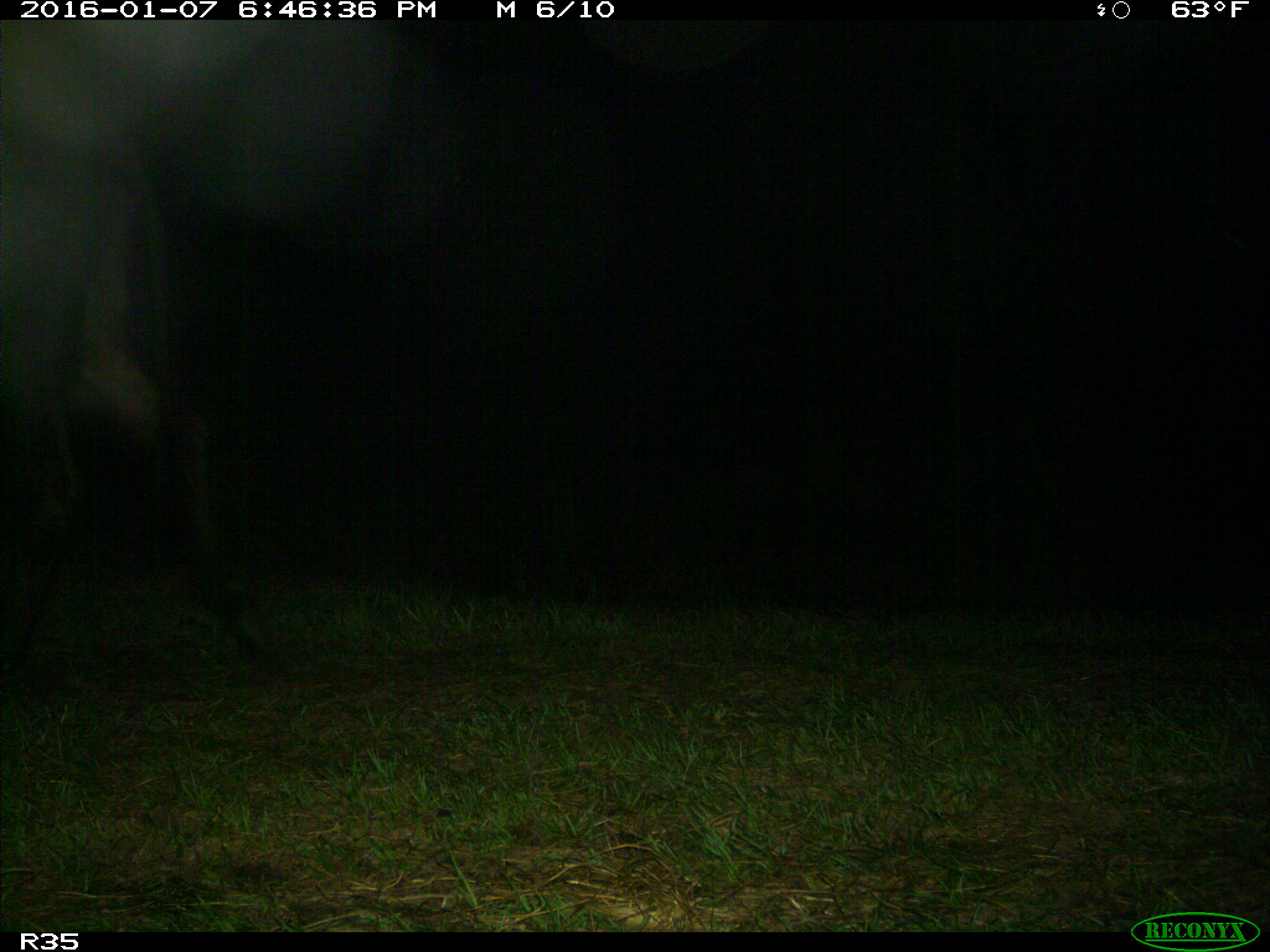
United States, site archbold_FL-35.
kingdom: Animalia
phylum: Chordata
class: Mammalia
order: Artiodactyla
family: Bovidae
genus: Bos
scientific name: Bos taurus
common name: domestic cow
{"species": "Bos taurus (domestic cow)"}